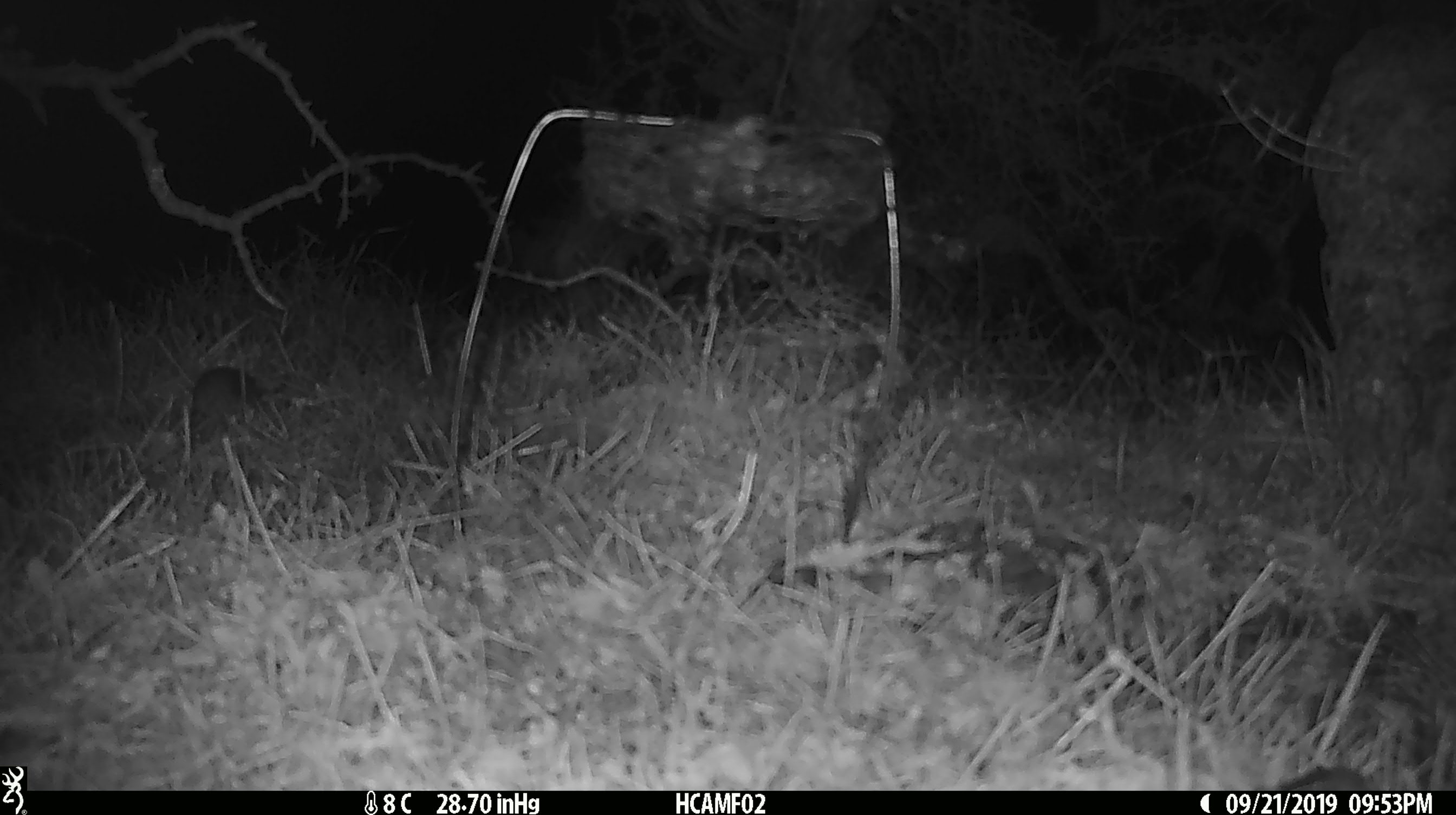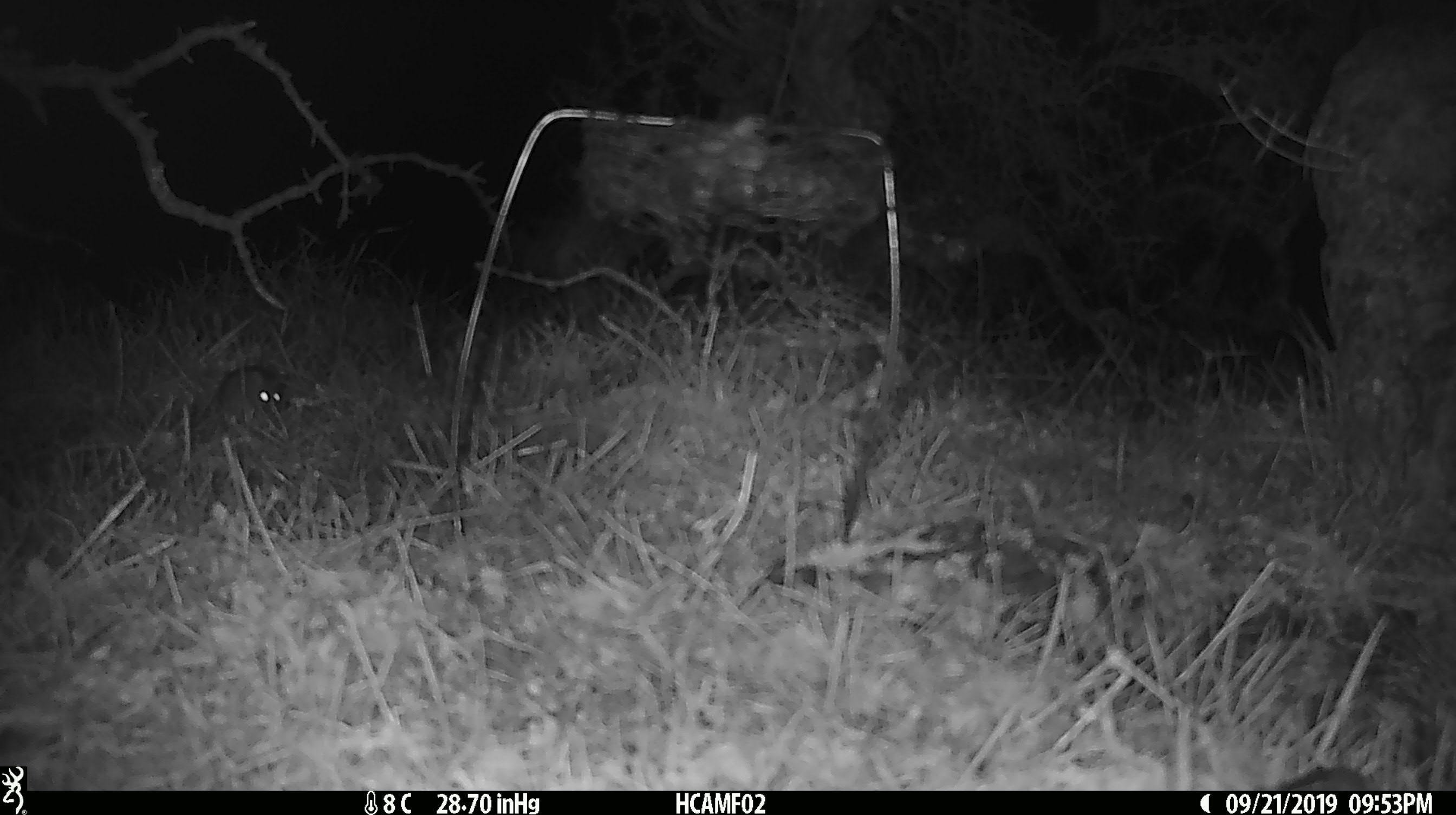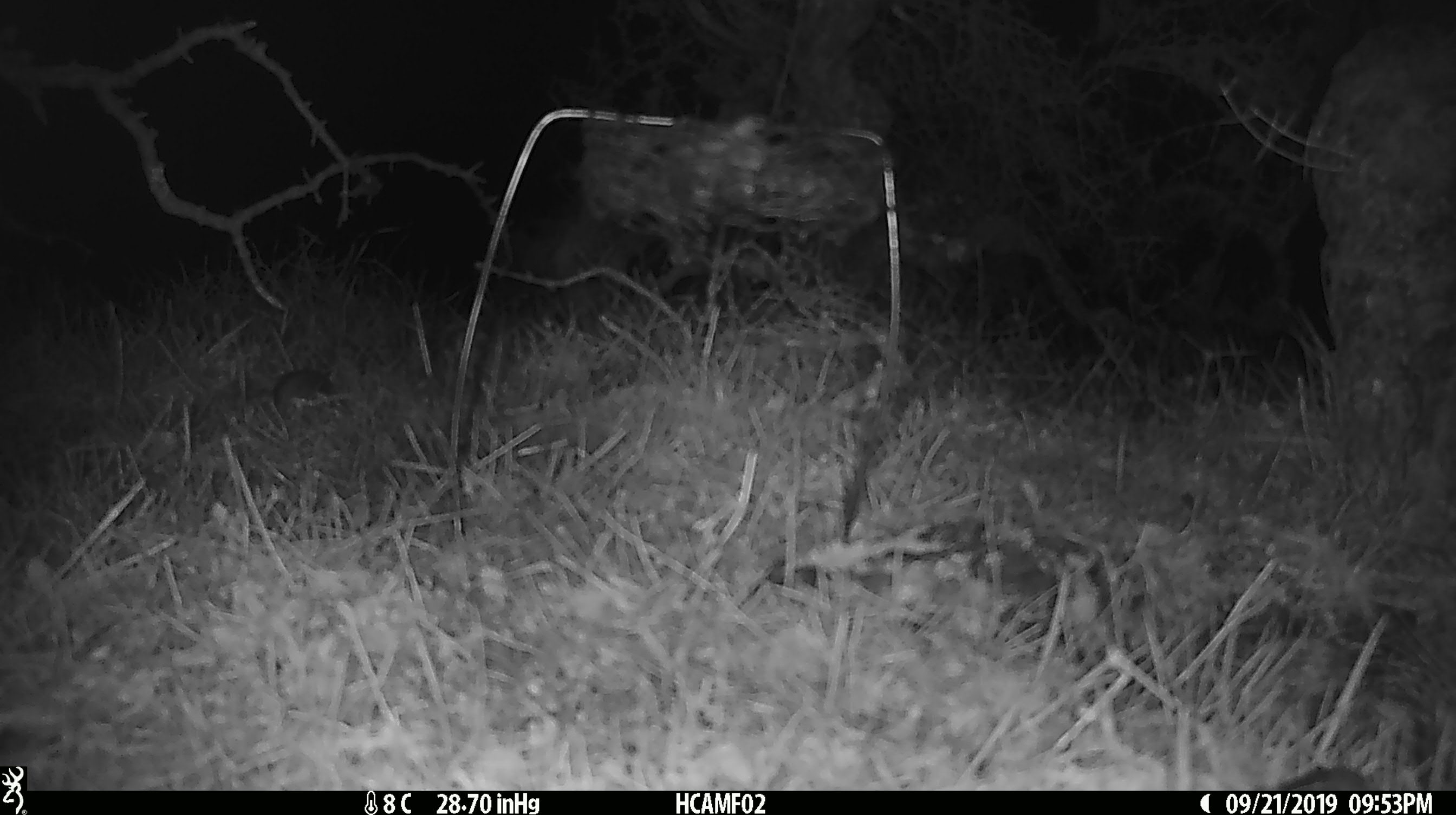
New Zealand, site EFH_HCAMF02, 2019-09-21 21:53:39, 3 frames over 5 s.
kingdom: Animalia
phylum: Chordata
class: Mammalia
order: Rodentia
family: Muridae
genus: Mus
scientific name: Mus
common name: mouse